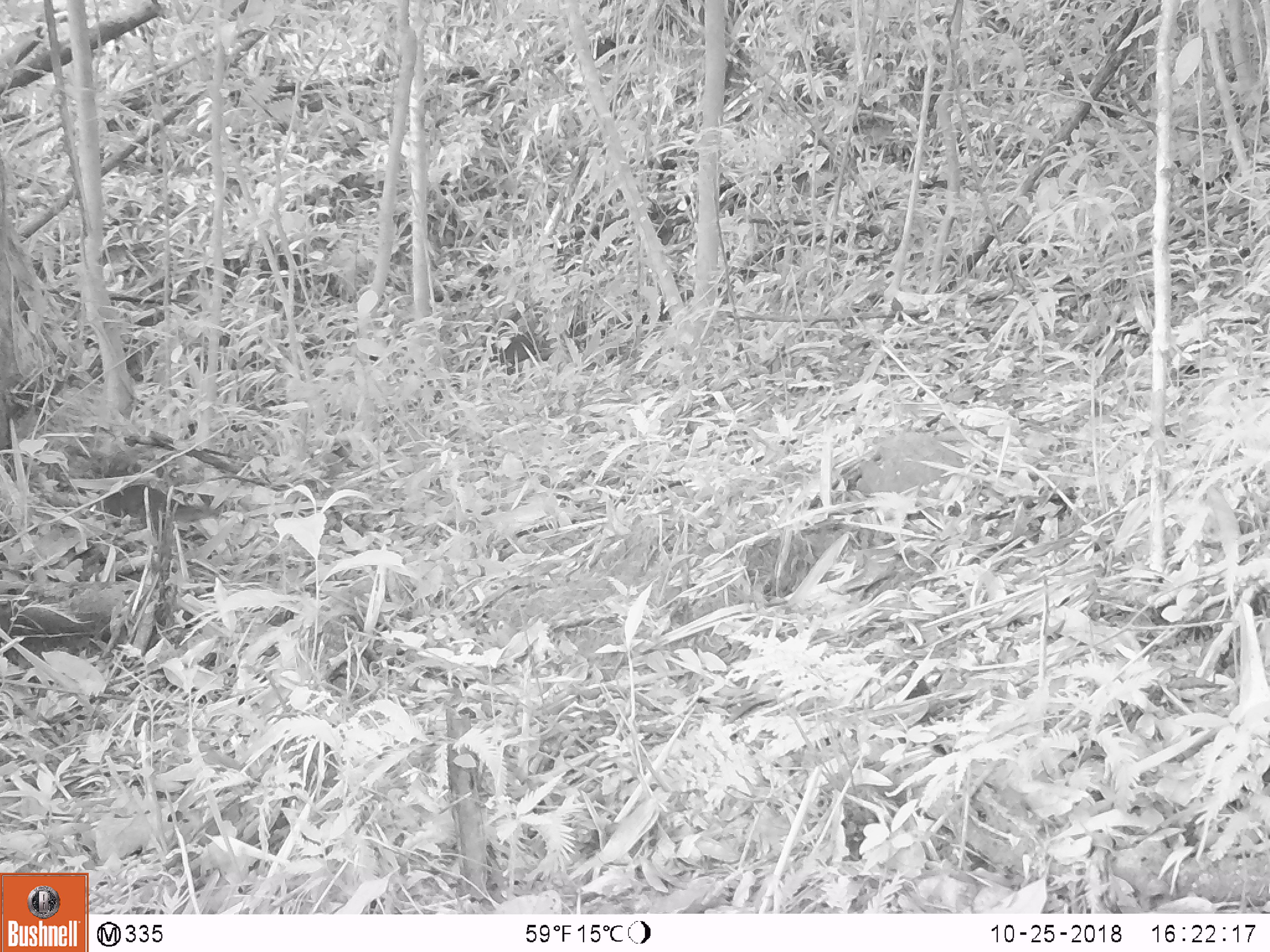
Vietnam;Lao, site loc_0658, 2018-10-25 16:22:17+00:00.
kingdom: Animalia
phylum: Chordata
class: Mammalia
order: Rodentia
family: Sciuridae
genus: Dremomys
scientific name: Dremomys rufigenis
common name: red-cheeked squirrel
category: red cheeked squirrel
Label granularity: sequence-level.